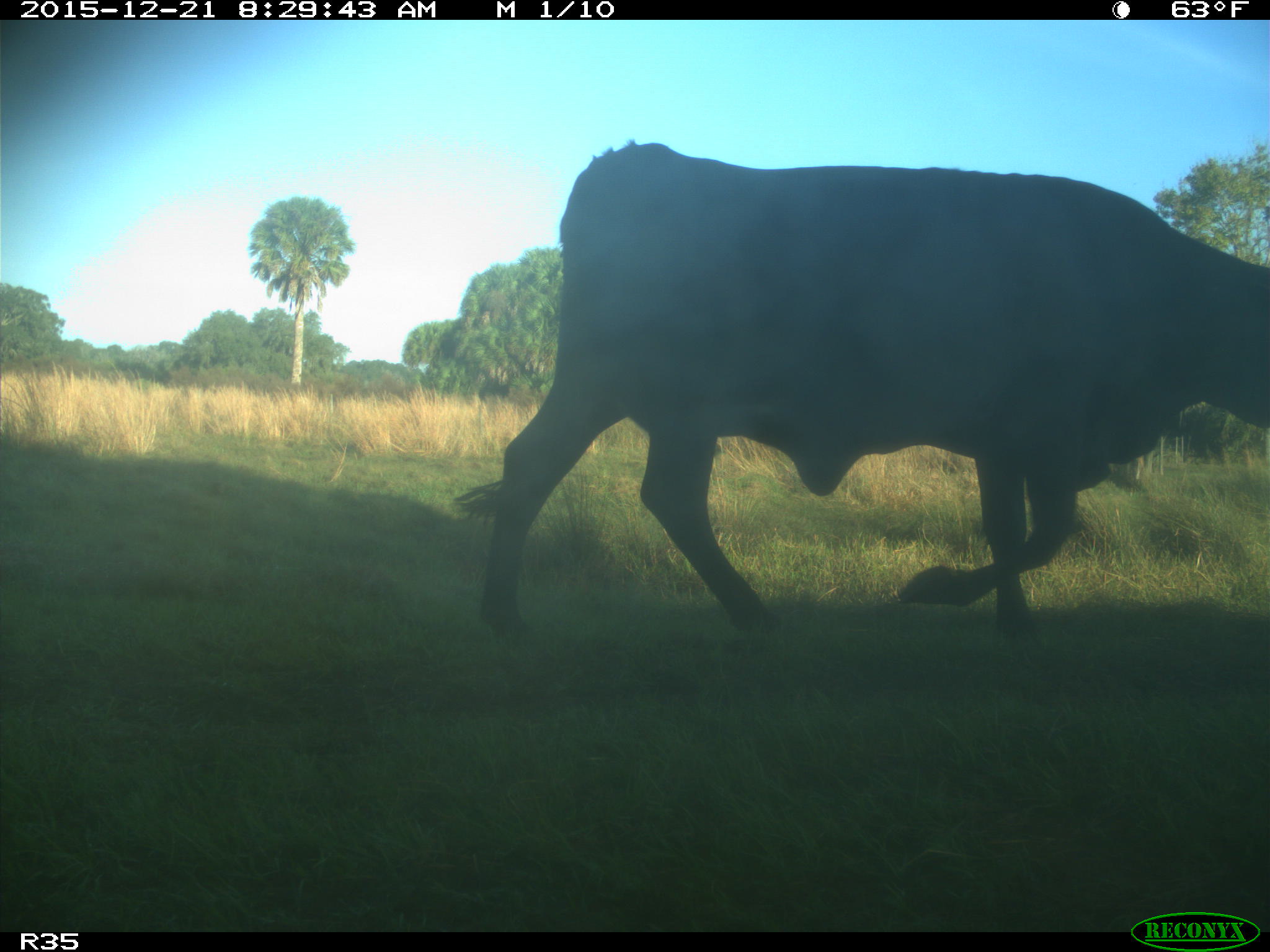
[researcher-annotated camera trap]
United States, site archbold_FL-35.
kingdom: Animalia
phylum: Chordata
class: Mammalia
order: Artiodactyla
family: Bovidae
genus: Bos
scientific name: Bos taurus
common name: domestic cow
Bos taurus (domestic cow).